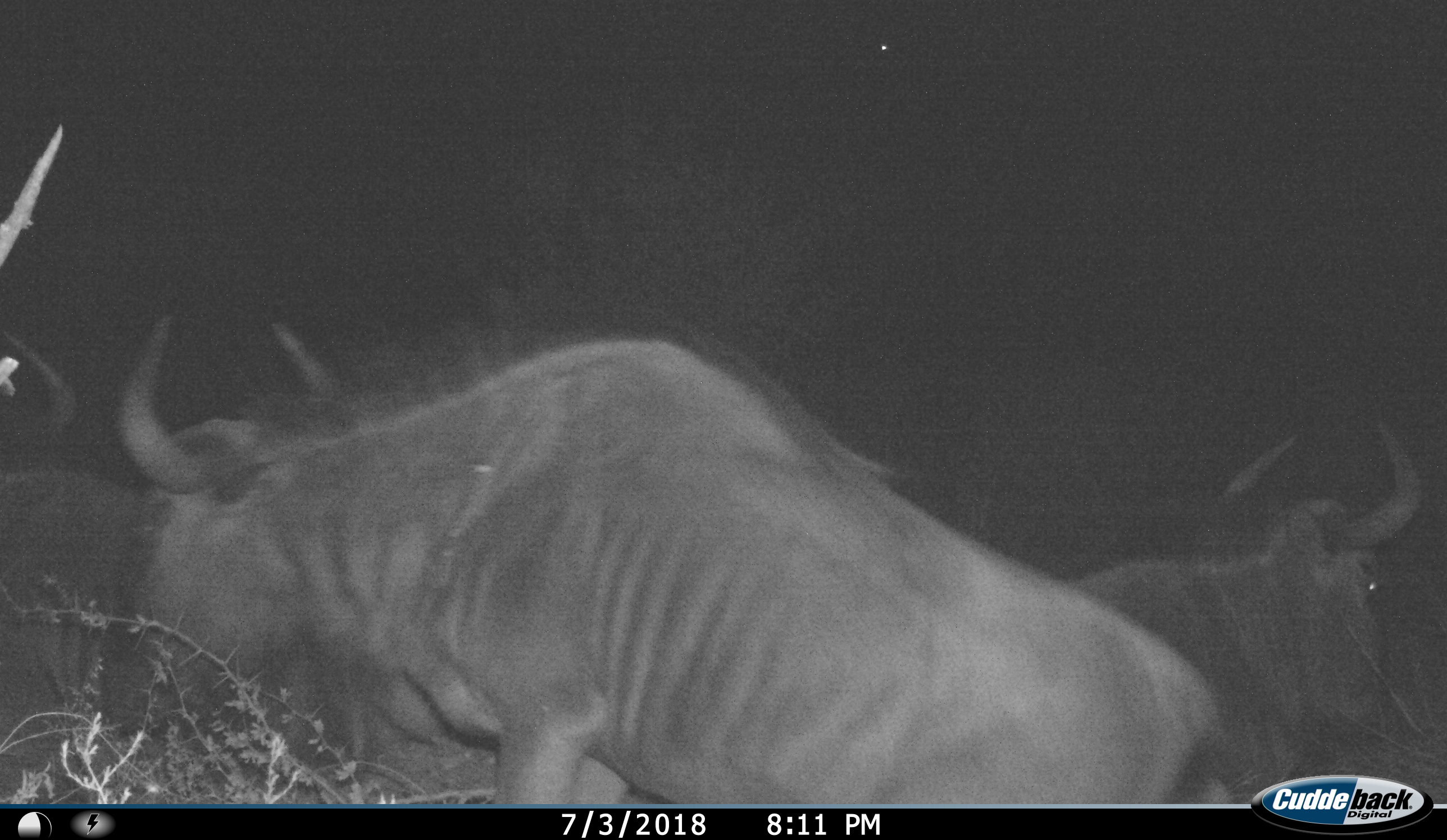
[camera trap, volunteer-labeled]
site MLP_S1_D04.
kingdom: Animalia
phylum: Chordata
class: Mammalia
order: Artiodactyla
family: Bovidae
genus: Connochaetes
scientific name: Connochaetes taurinus taurinus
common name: blue wildebeest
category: wildebeestblue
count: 3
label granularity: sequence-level